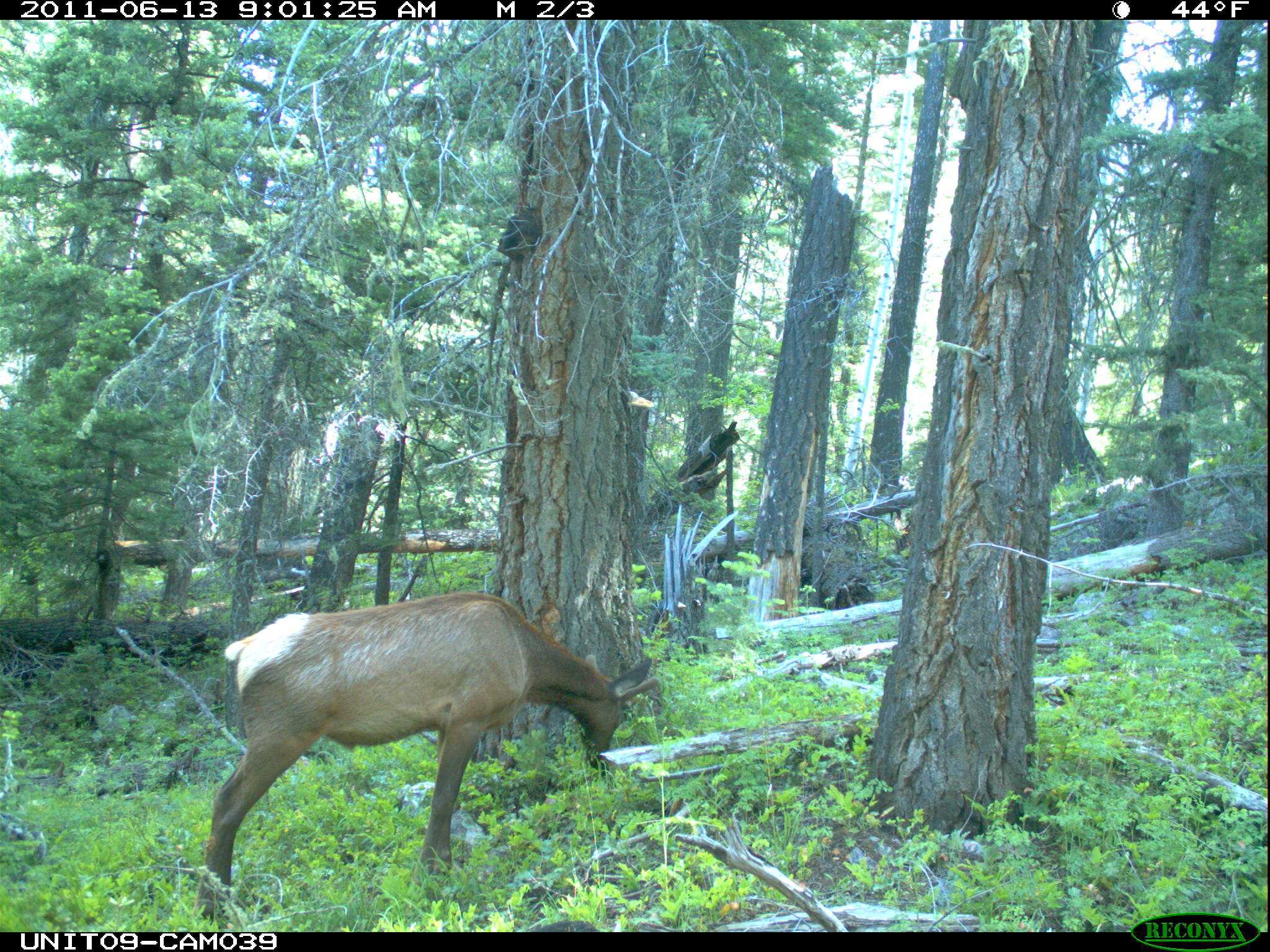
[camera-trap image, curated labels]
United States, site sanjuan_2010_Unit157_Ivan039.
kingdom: Animalia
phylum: Chordata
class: Mammalia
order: Artiodactyla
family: Cervidae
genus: Cervus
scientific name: Cervus elaphus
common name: red deer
Cervus elaphus (red deer).